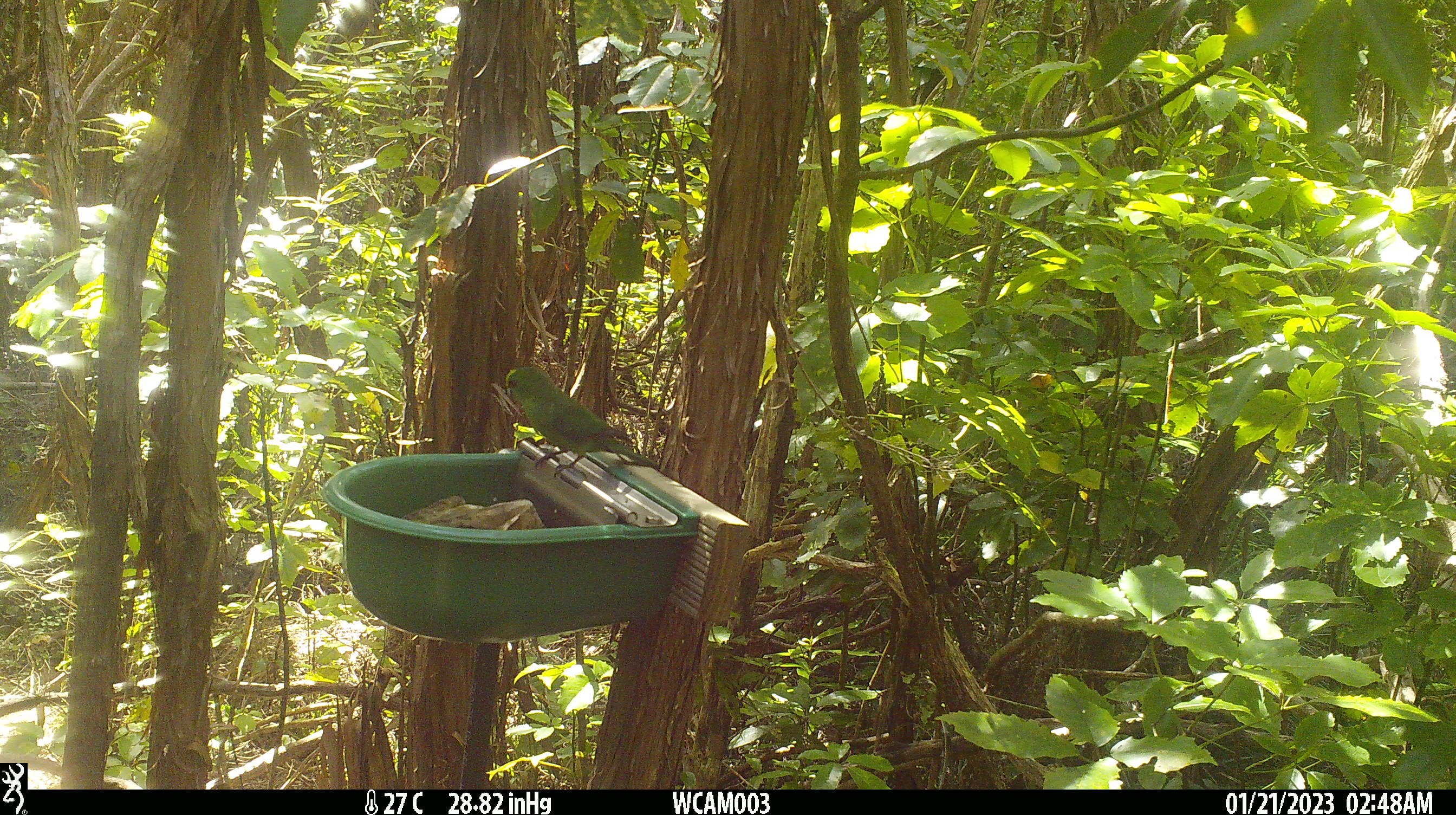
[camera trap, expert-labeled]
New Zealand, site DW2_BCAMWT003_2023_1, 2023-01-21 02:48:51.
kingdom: Animalia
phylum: Chordata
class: Aves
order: Psittaciformes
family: Psittaculidae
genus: Cyanoramphus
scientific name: Cyanoramphus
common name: parakeet